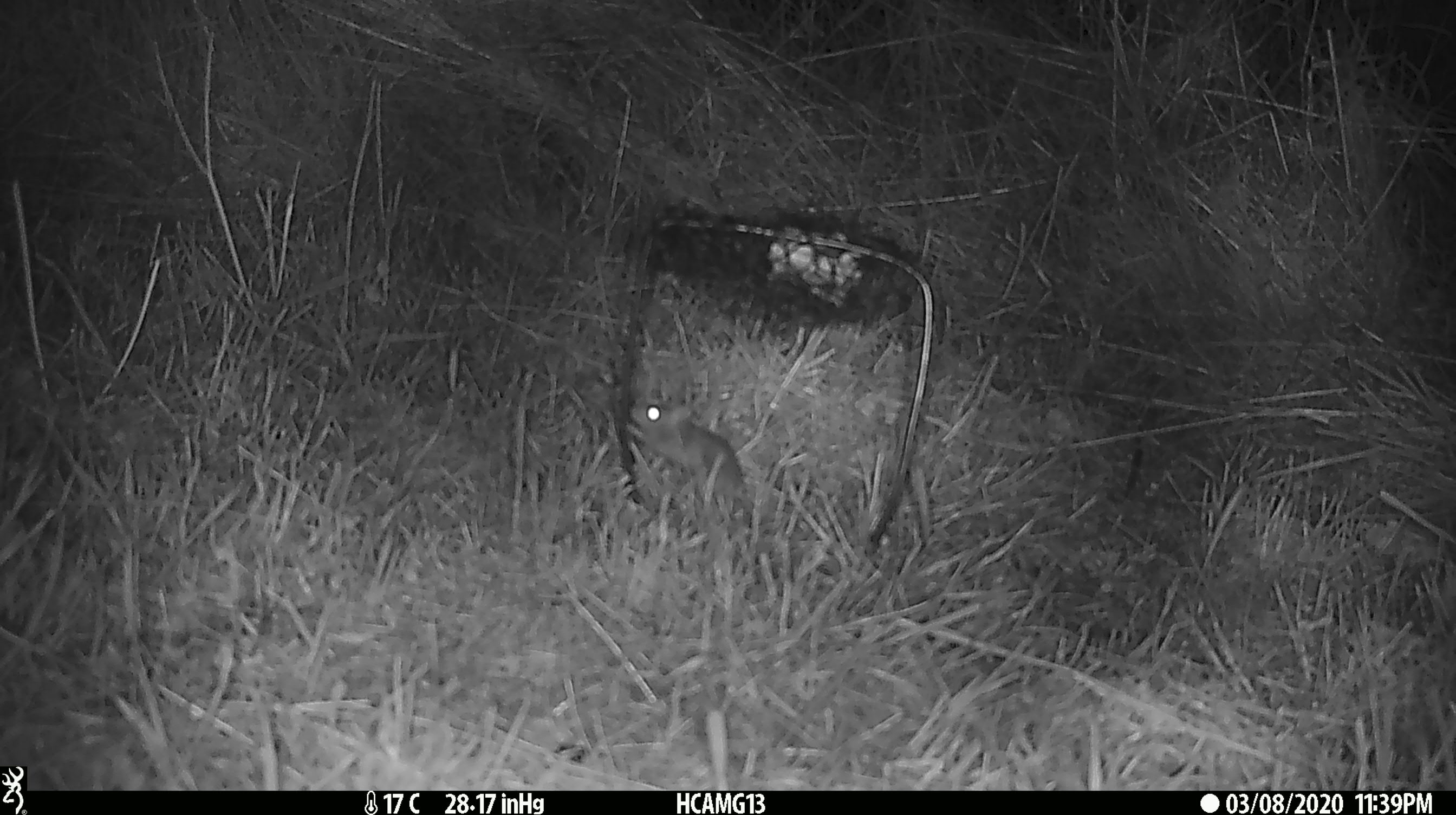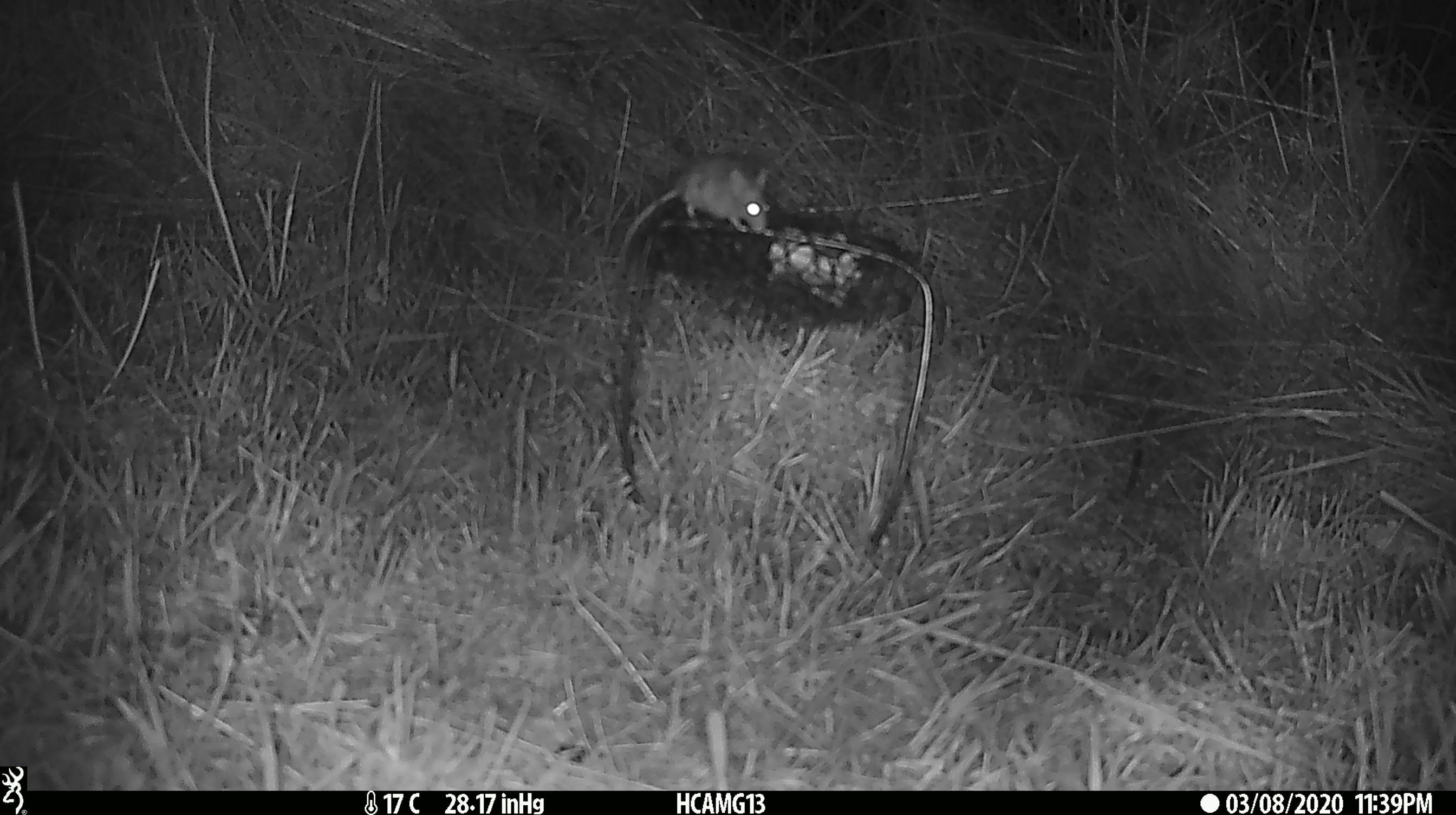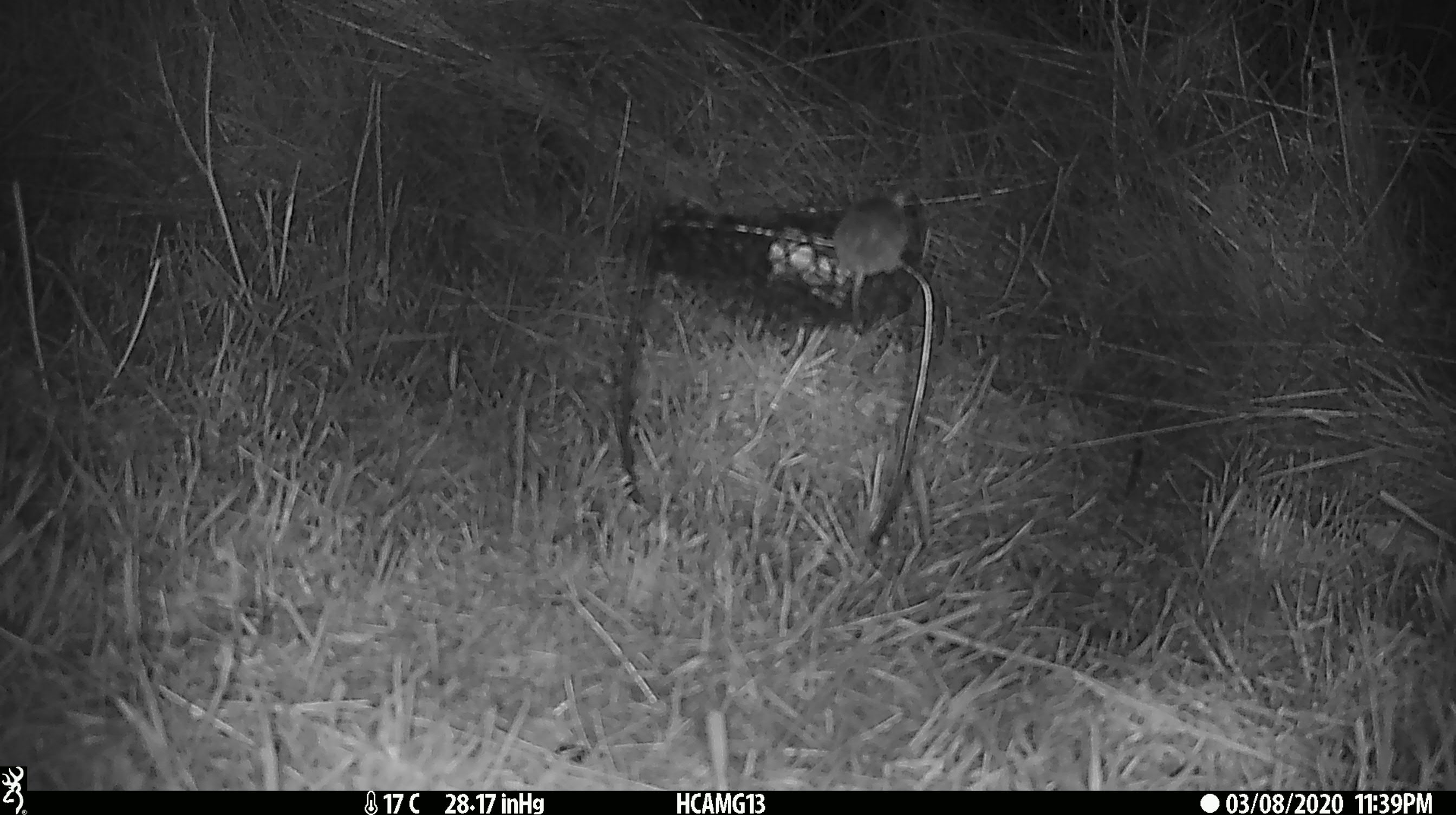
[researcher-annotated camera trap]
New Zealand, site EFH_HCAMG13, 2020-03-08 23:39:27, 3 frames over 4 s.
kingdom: Animalia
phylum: Chordata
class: Mammalia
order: Rodentia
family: Muridae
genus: Mus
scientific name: Mus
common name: mouse